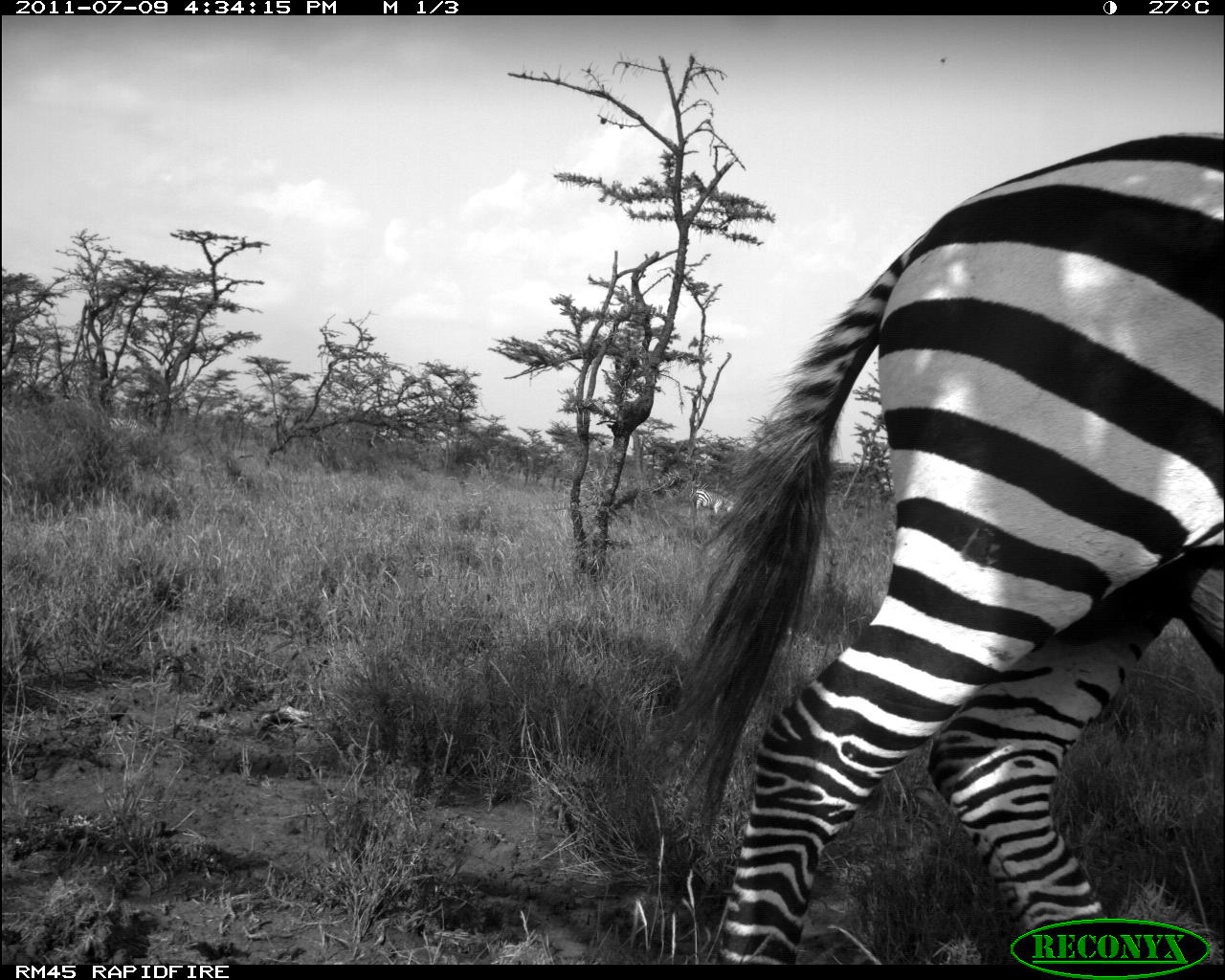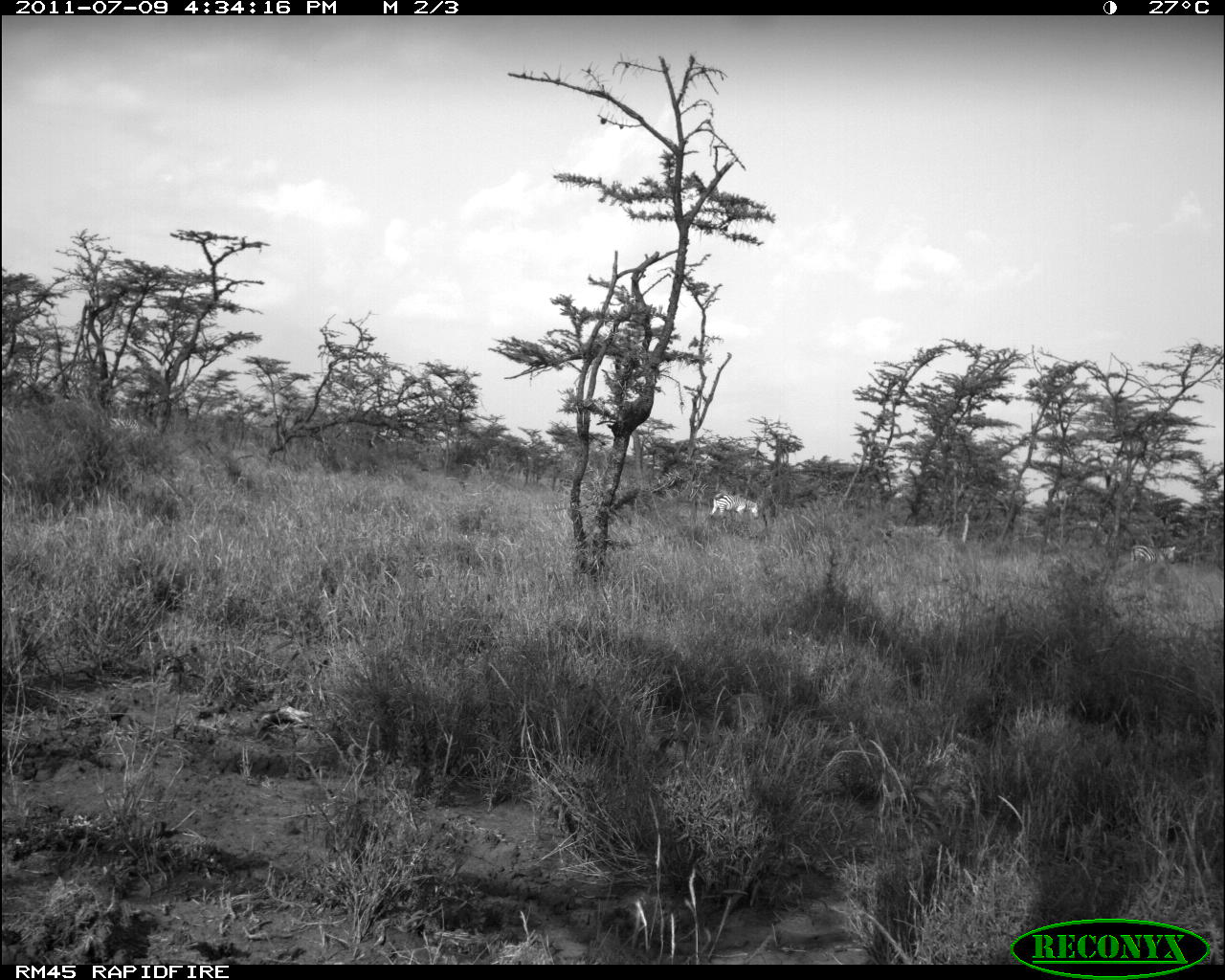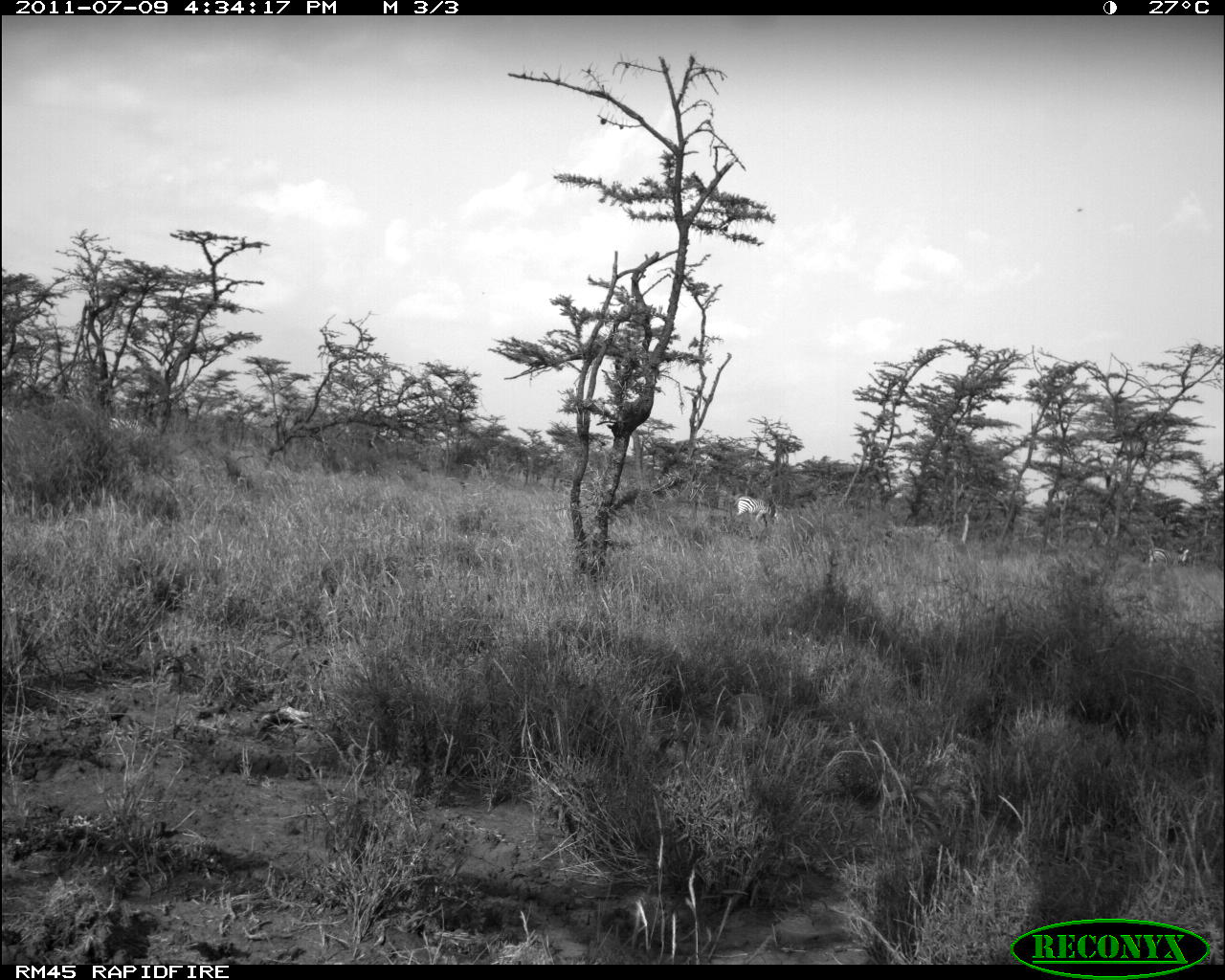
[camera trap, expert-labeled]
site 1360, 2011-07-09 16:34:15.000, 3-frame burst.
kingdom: Animalia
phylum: Chordata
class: Mammalia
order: Perissodactyla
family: Equidae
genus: Equus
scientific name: Equus quagga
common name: plains zebra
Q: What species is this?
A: Equus quagga (plains zebra).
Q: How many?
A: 3.